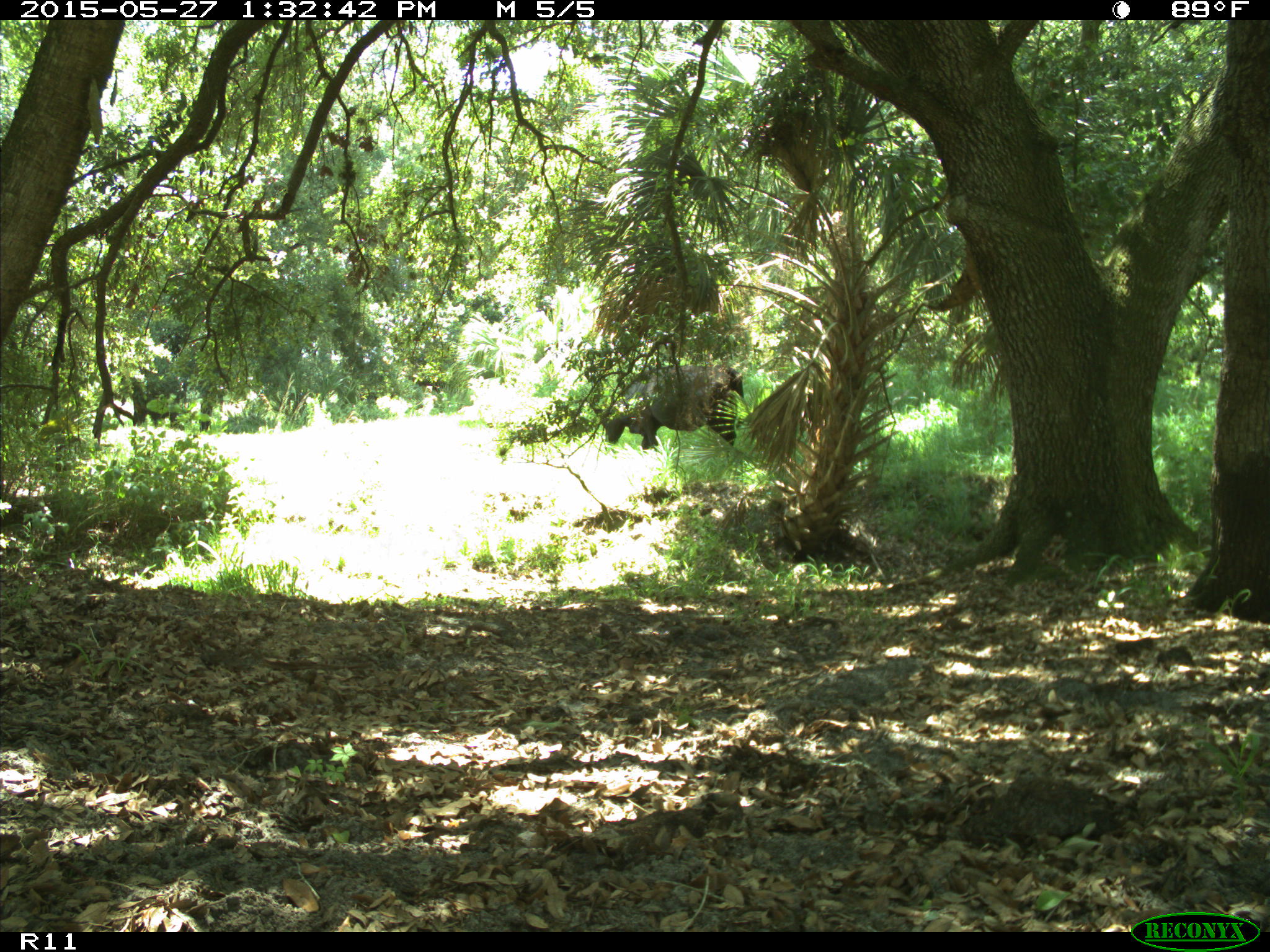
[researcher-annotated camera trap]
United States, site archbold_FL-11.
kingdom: Animalia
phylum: Chordata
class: Mammalia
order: Artiodactyla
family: Bovidae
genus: Bos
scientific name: Bos taurus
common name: domestic cow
Bos taurus (domestic cow).